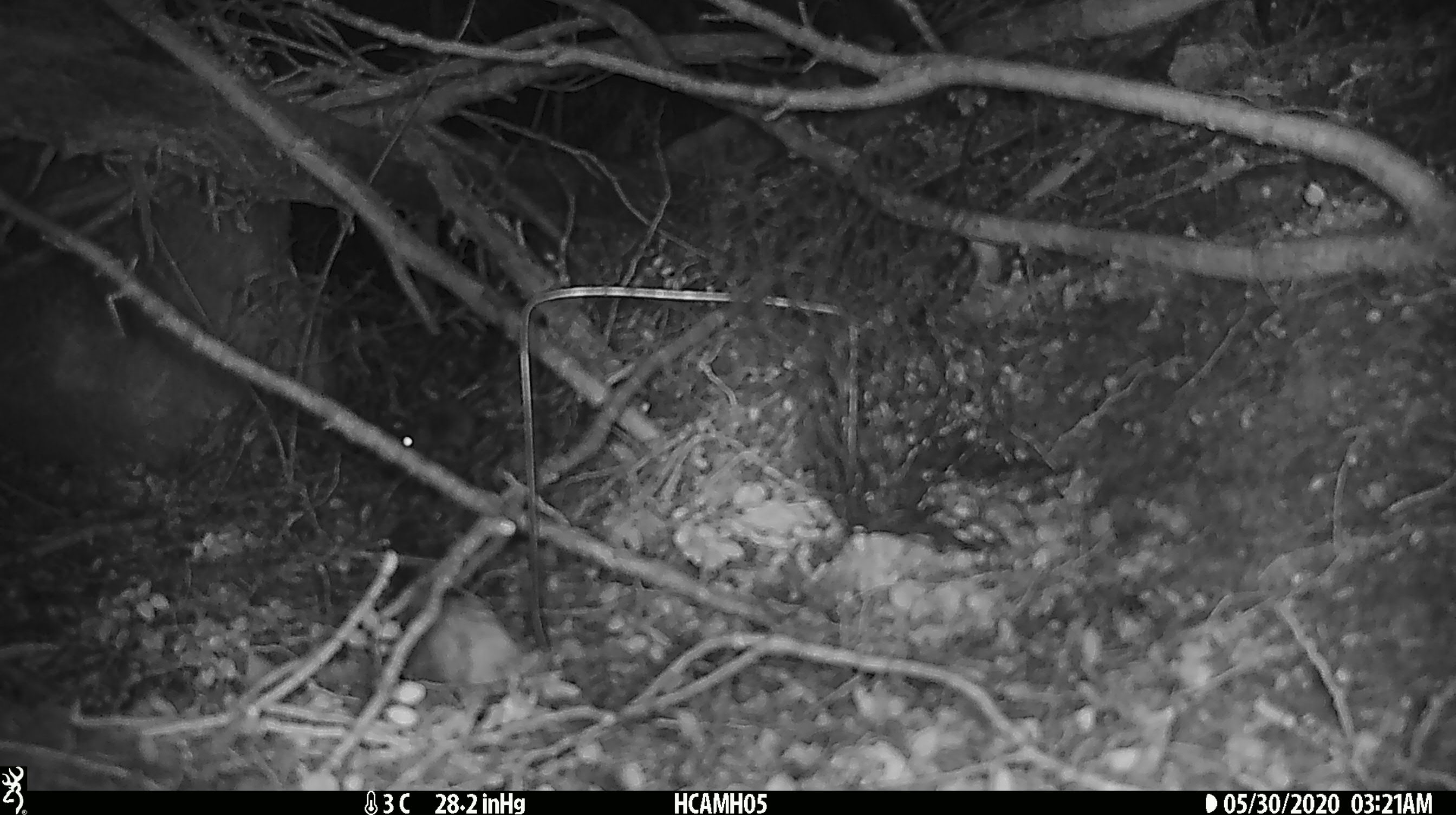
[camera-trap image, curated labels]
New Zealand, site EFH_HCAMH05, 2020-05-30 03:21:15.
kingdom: Animalia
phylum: Chordata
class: Mammalia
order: Rodentia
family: Muridae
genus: Mus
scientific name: Mus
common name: mouse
Mouse (Mus).